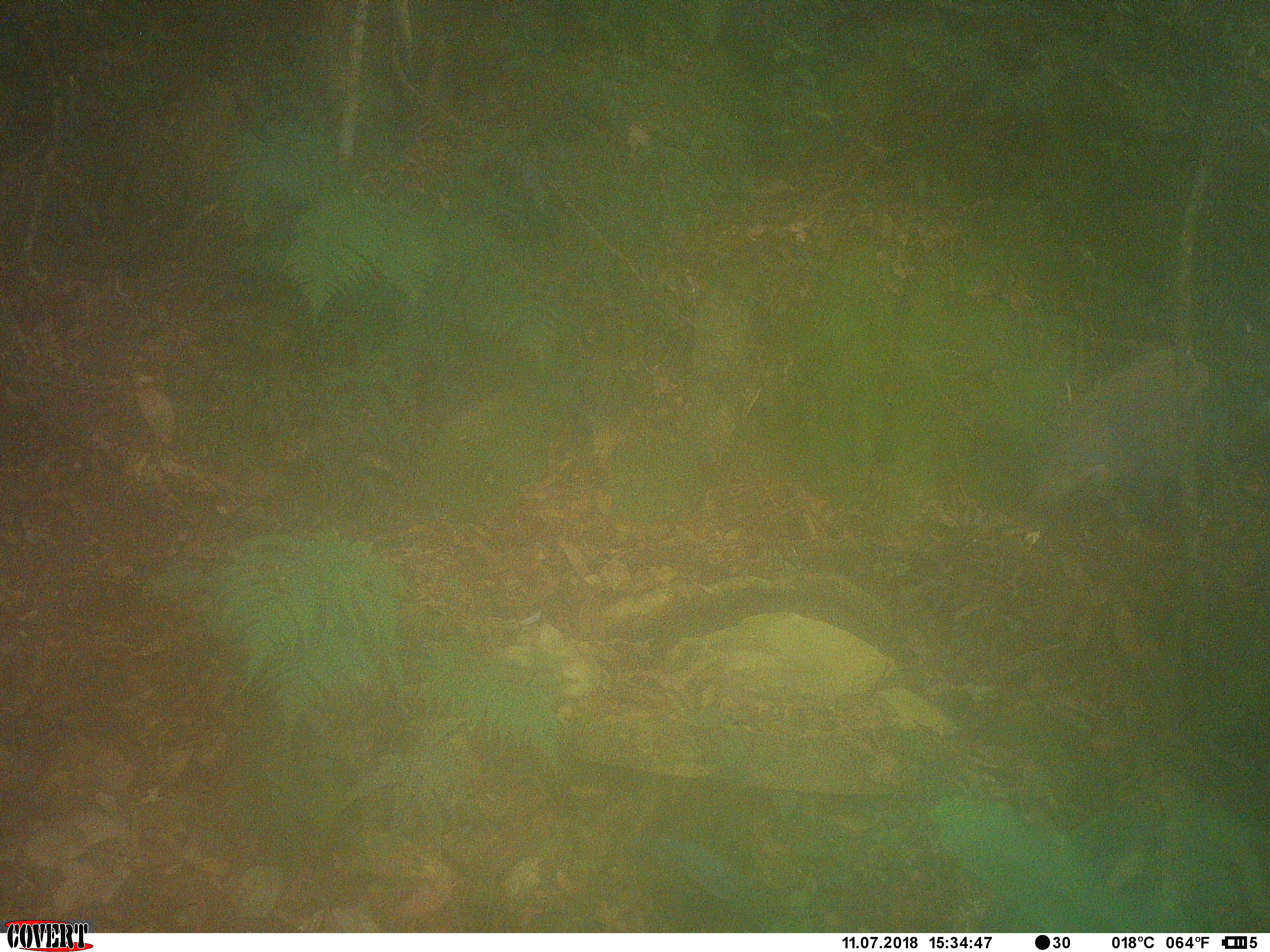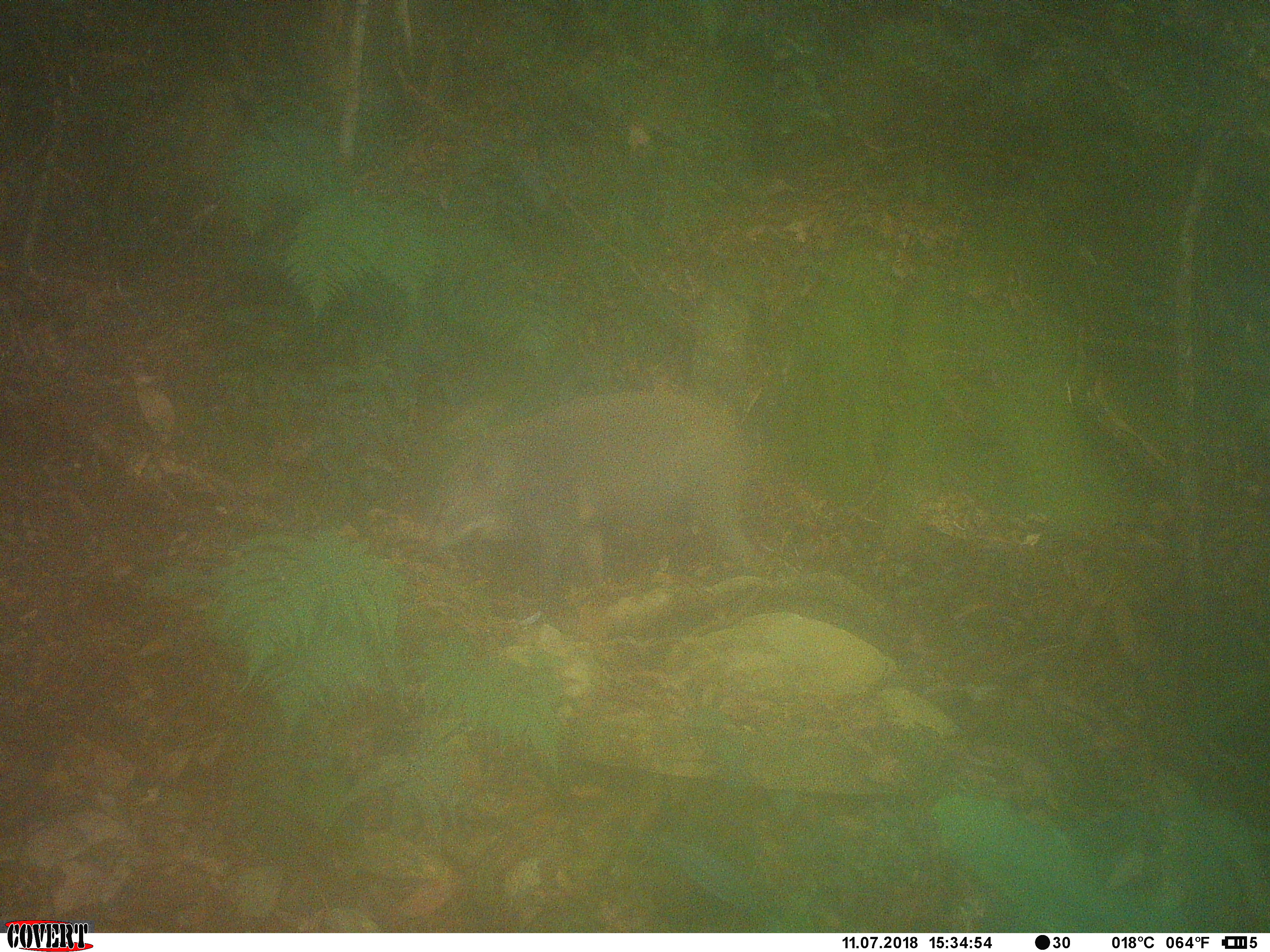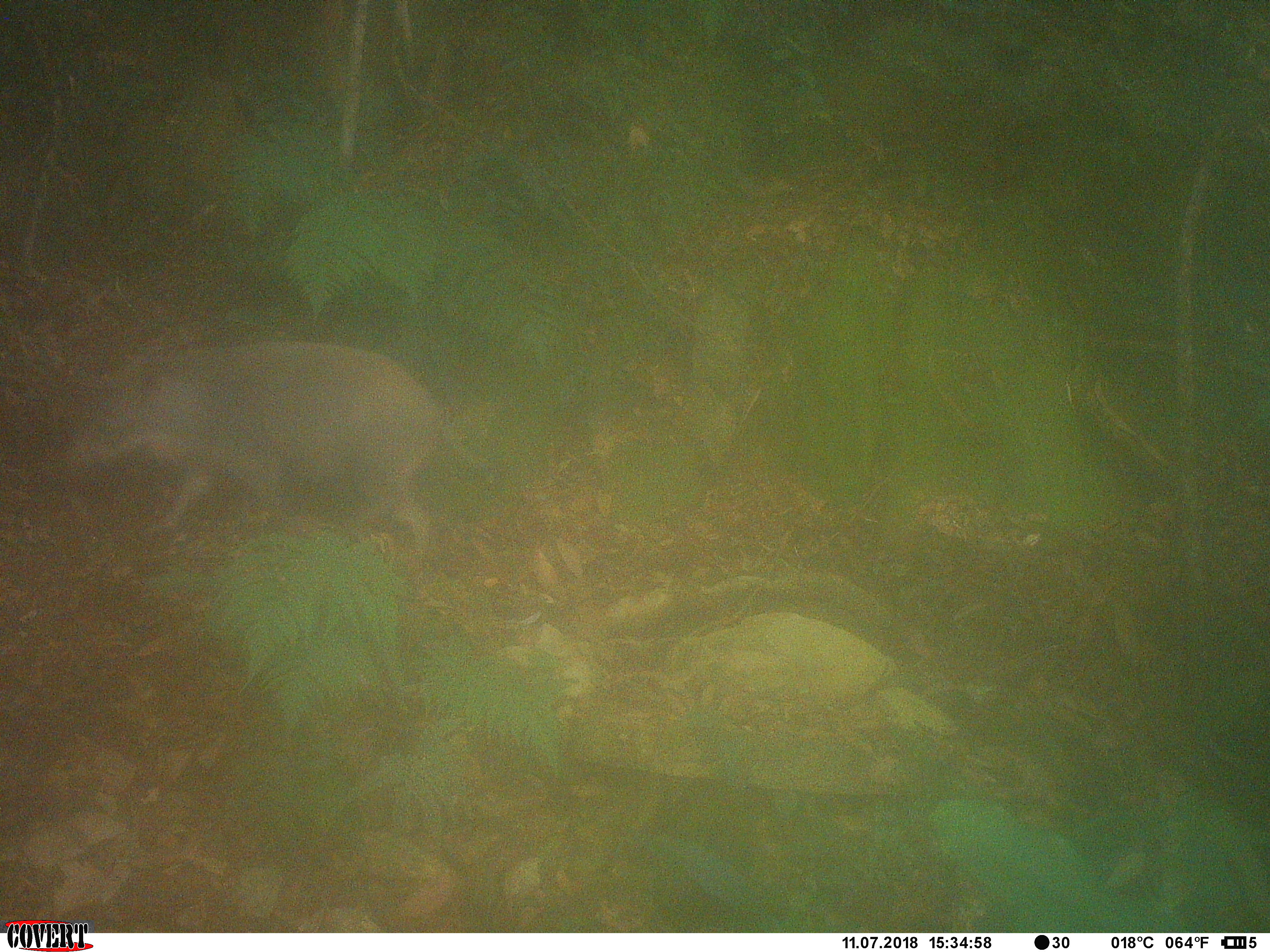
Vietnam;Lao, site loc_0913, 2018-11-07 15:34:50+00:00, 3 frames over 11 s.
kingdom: Animalia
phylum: Chordata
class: Mammalia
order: Artiodactyla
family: Suidae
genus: Sus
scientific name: Sus scrofa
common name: eurasian wild pig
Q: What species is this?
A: Eurasian wild pig (Sus scrofa).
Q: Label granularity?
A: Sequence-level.